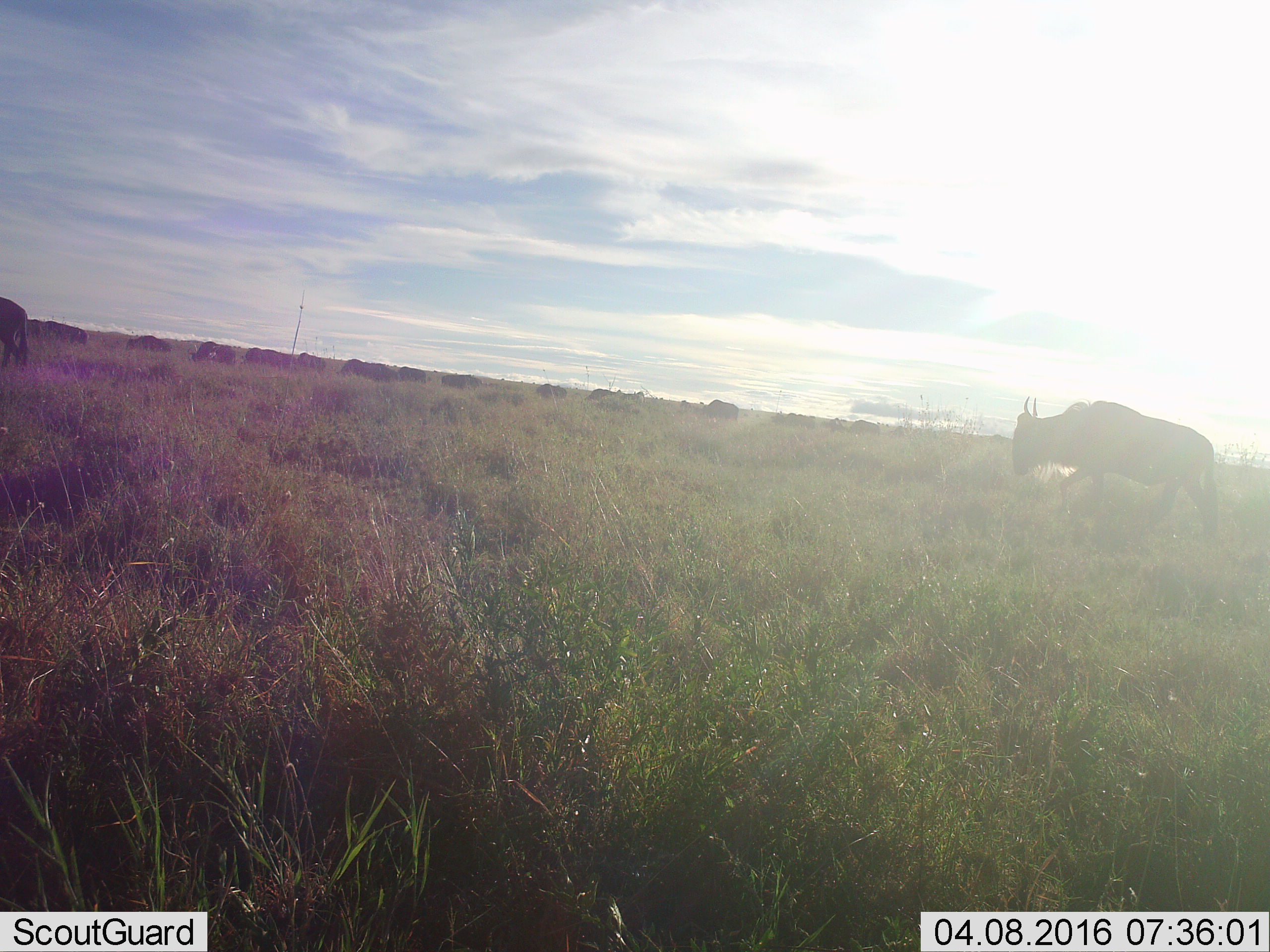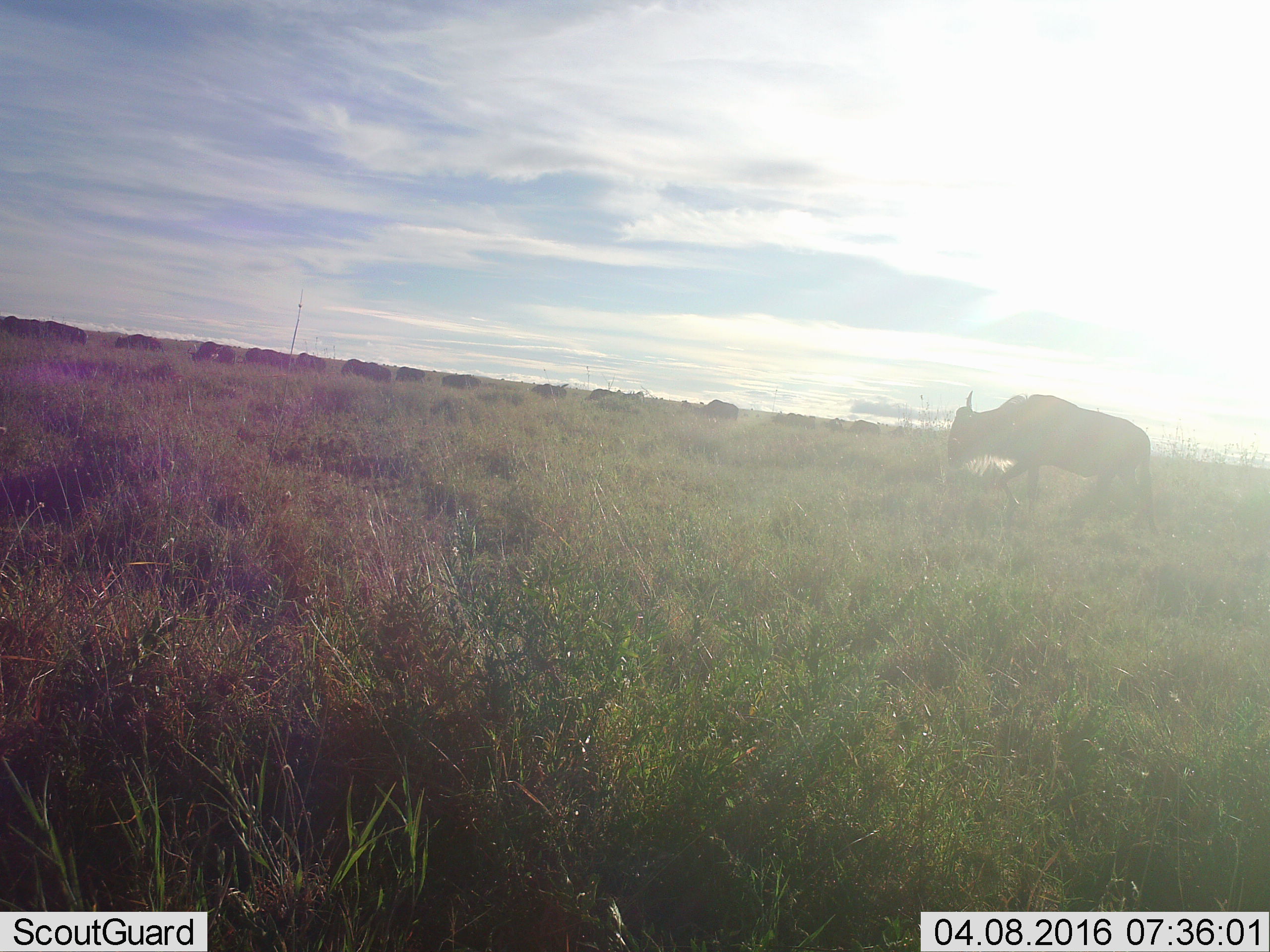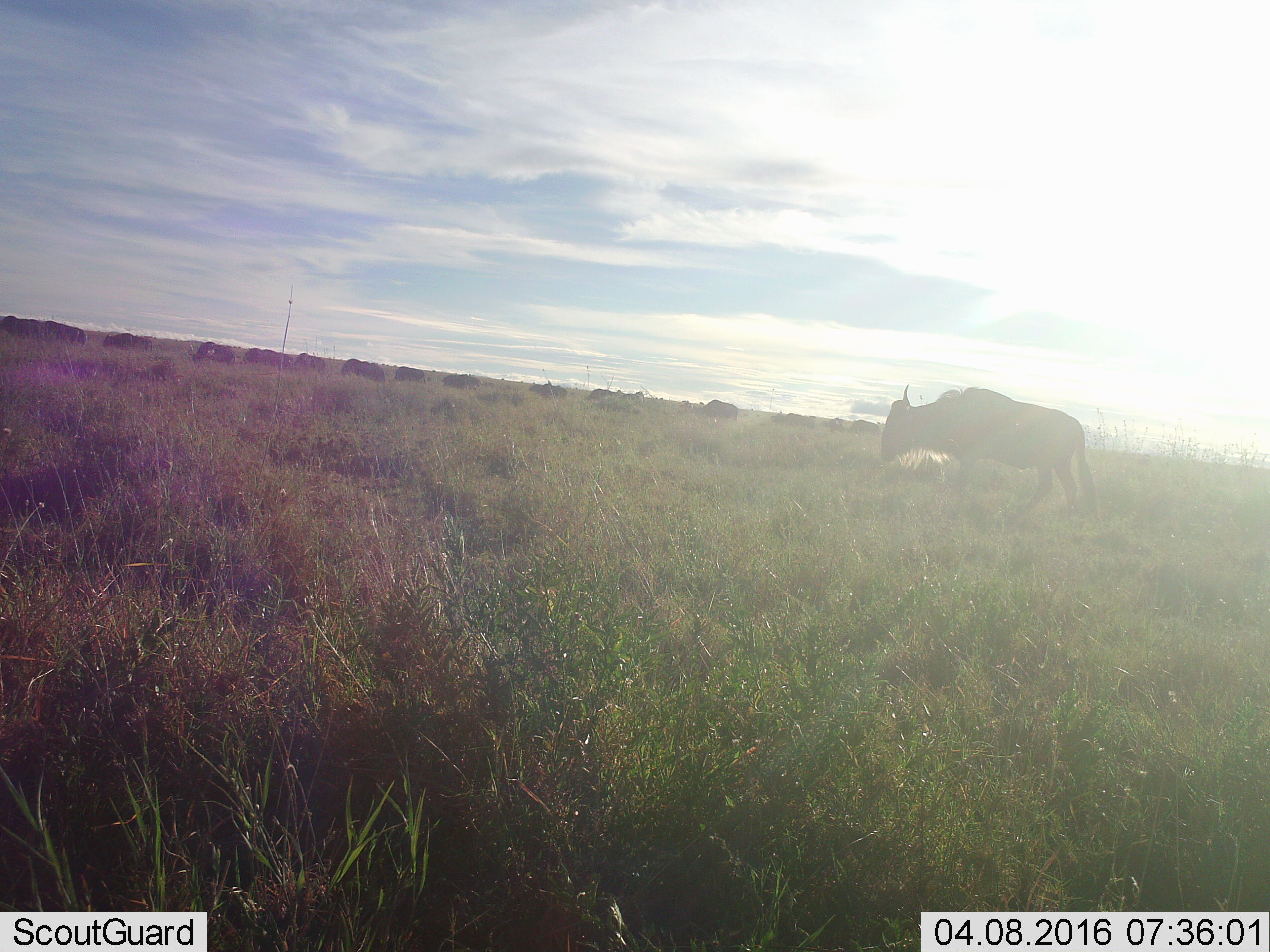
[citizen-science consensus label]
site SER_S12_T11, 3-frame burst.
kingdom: Animalia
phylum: Chordata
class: Mammalia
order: Artiodactyla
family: Bovidae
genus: Connochaetes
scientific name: Connochaetes taurinus taurinus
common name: blue wildebeest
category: wildebeestblue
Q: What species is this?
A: Wildebeestblue (blue wildebeest) (Connochaetes taurinus taurinus).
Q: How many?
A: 11-50.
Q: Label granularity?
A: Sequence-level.